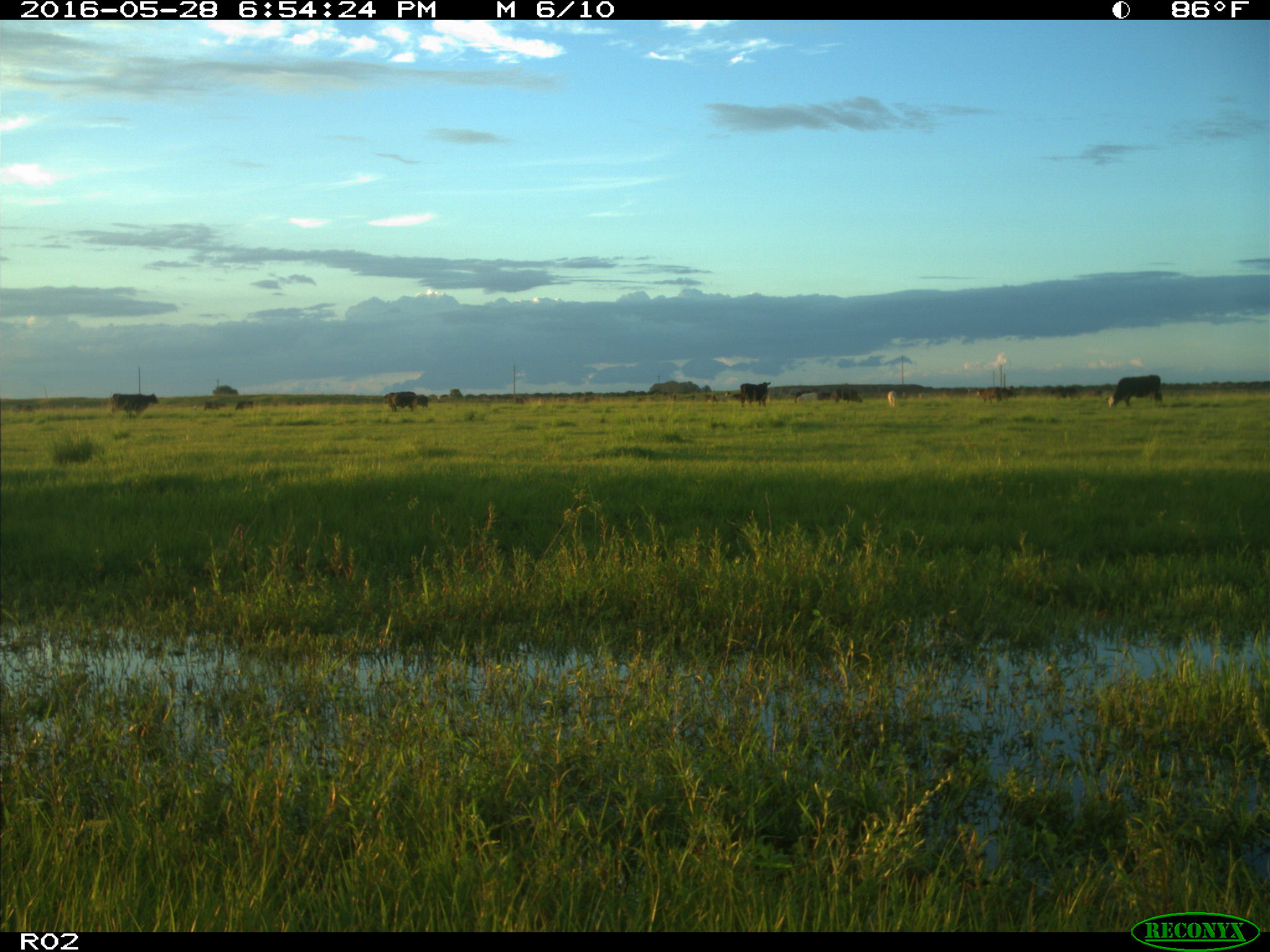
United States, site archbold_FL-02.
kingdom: Animalia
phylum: Chordata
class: Mammalia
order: Artiodactyla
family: Bovidae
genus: Bos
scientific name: Bos taurus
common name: domestic cow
Bos taurus (domestic cow).